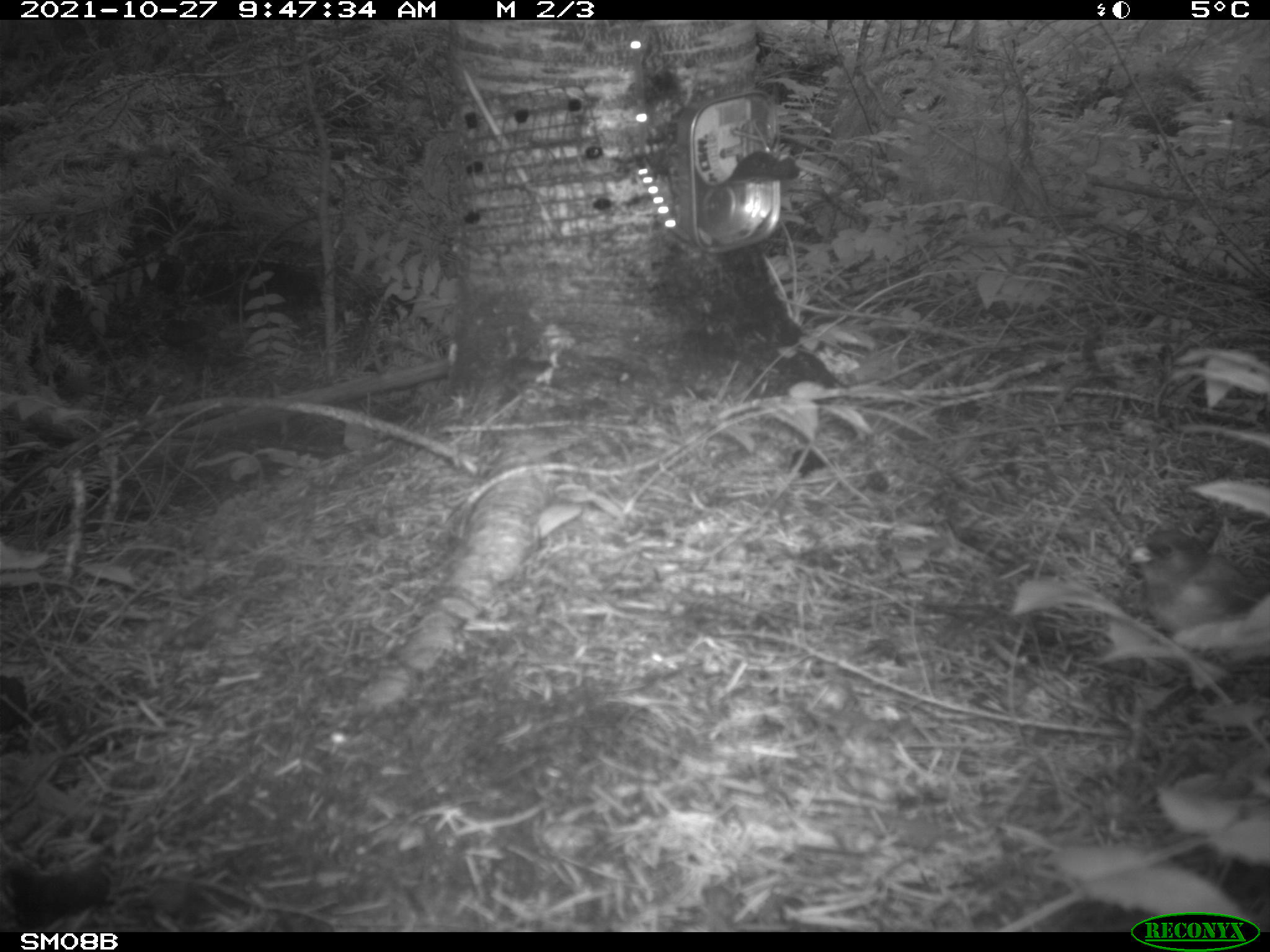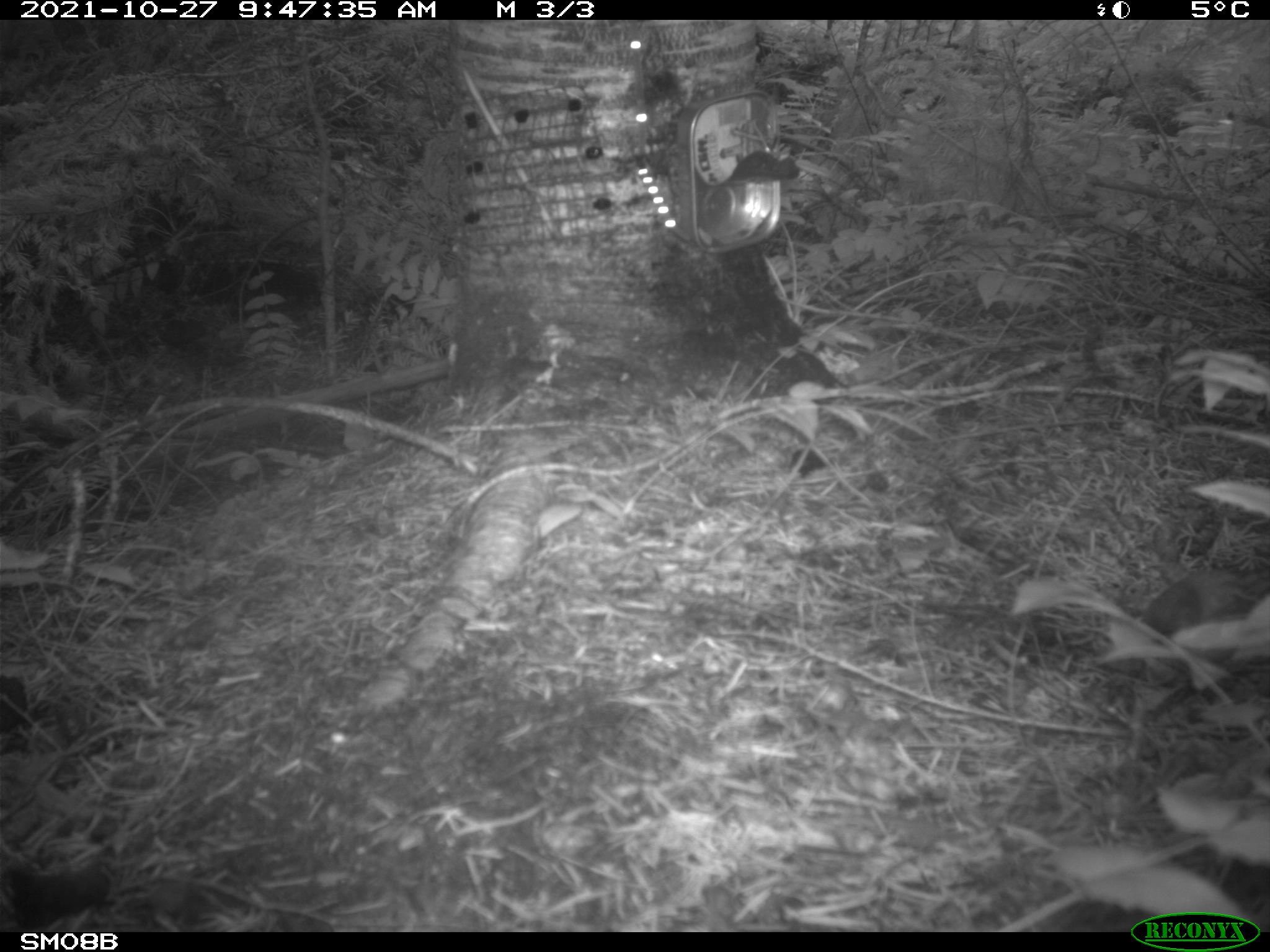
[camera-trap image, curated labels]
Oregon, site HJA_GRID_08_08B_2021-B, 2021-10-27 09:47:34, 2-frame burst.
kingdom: Animalia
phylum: Chordata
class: Aves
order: Passeriformes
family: Passerellidae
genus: Junco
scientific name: Junco hyemalis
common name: dark-eyed junco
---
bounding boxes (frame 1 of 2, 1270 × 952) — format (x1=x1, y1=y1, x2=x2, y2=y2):
dark-eyed junco: (x1=1097, y1=497, x2=1263, y2=693)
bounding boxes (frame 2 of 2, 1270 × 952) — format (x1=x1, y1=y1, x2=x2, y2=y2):
dark-eyed junco: (x1=1104, y1=547, x2=1263, y2=708)